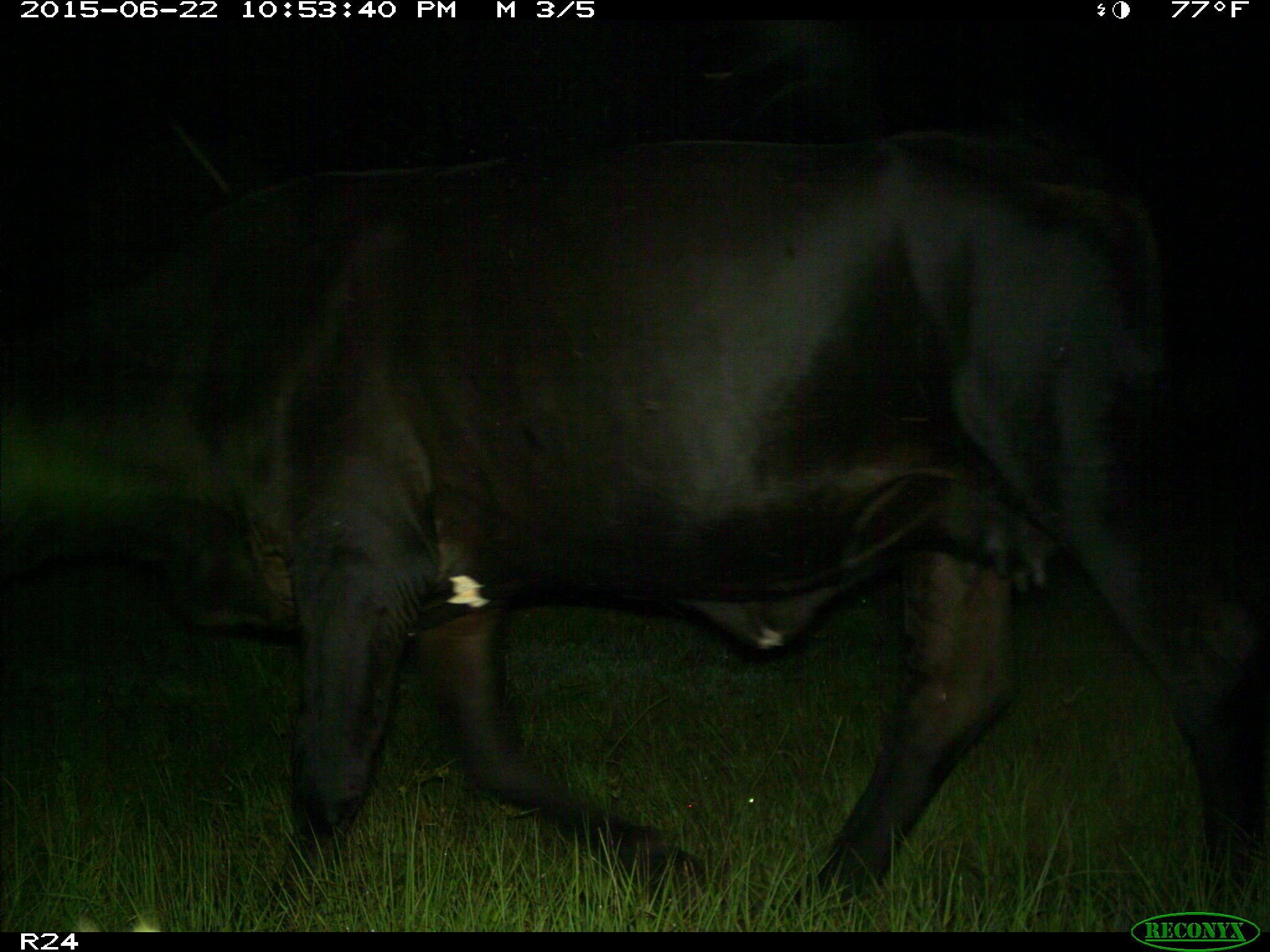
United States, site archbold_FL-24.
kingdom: Animalia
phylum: Chordata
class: Mammalia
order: Artiodactyla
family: Bovidae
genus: Bos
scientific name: Bos taurus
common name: domestic cow